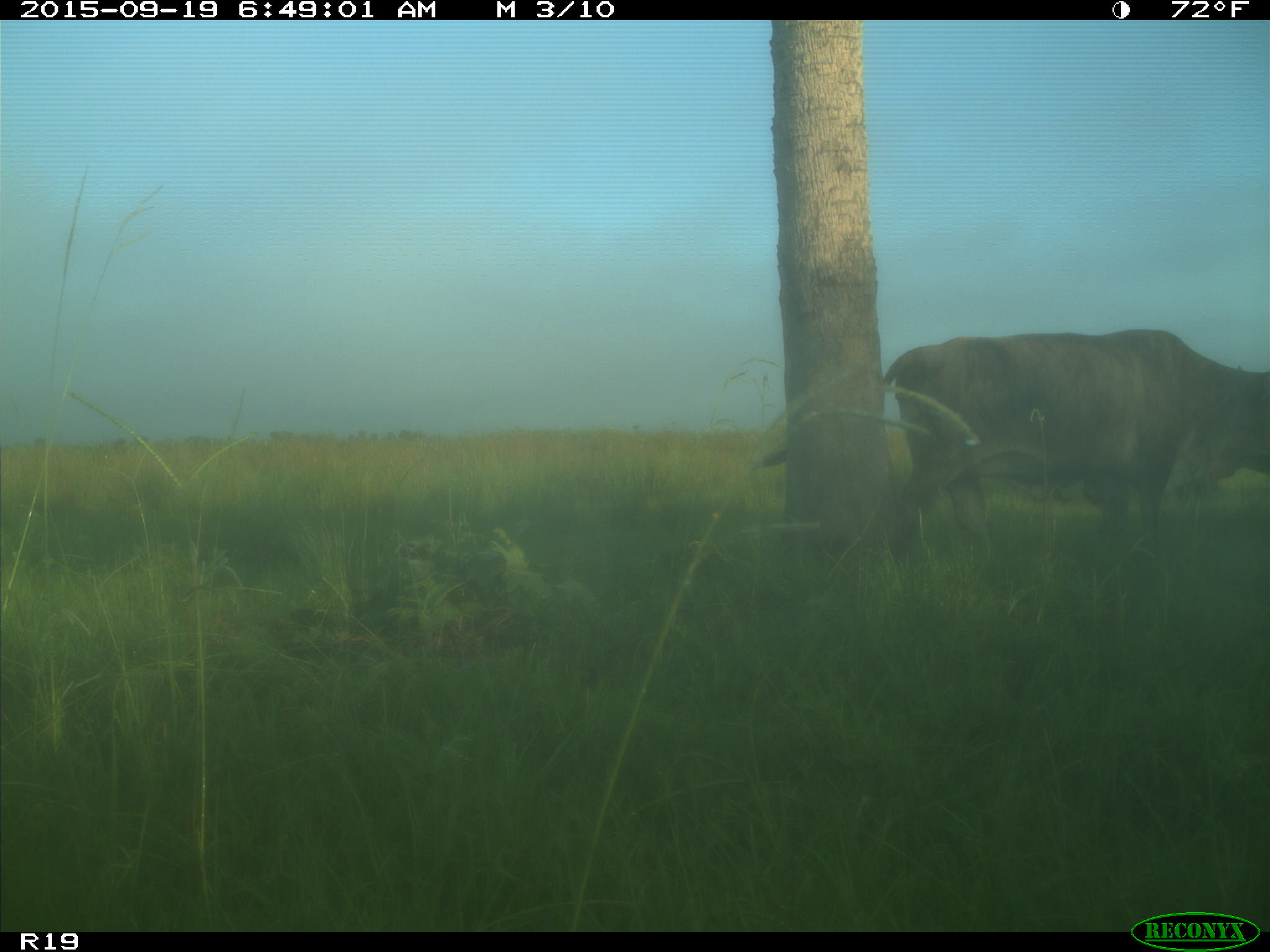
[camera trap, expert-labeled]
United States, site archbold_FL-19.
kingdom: Animalia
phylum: Chordata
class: Mammalia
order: Artiodactyla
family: Bovidae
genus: Bos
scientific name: Bos taurus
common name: domestic cow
Bos taurus (domestic cow).